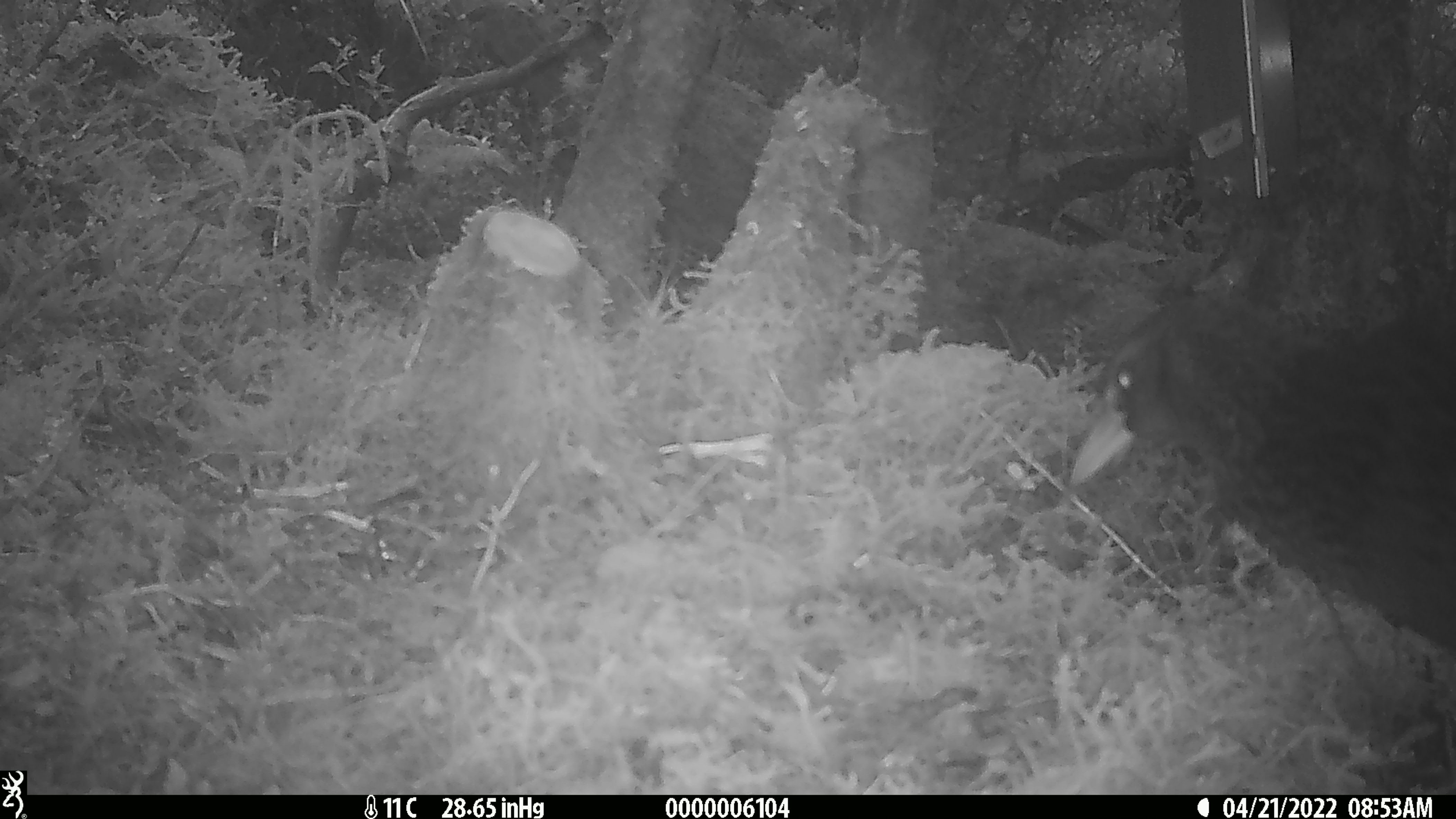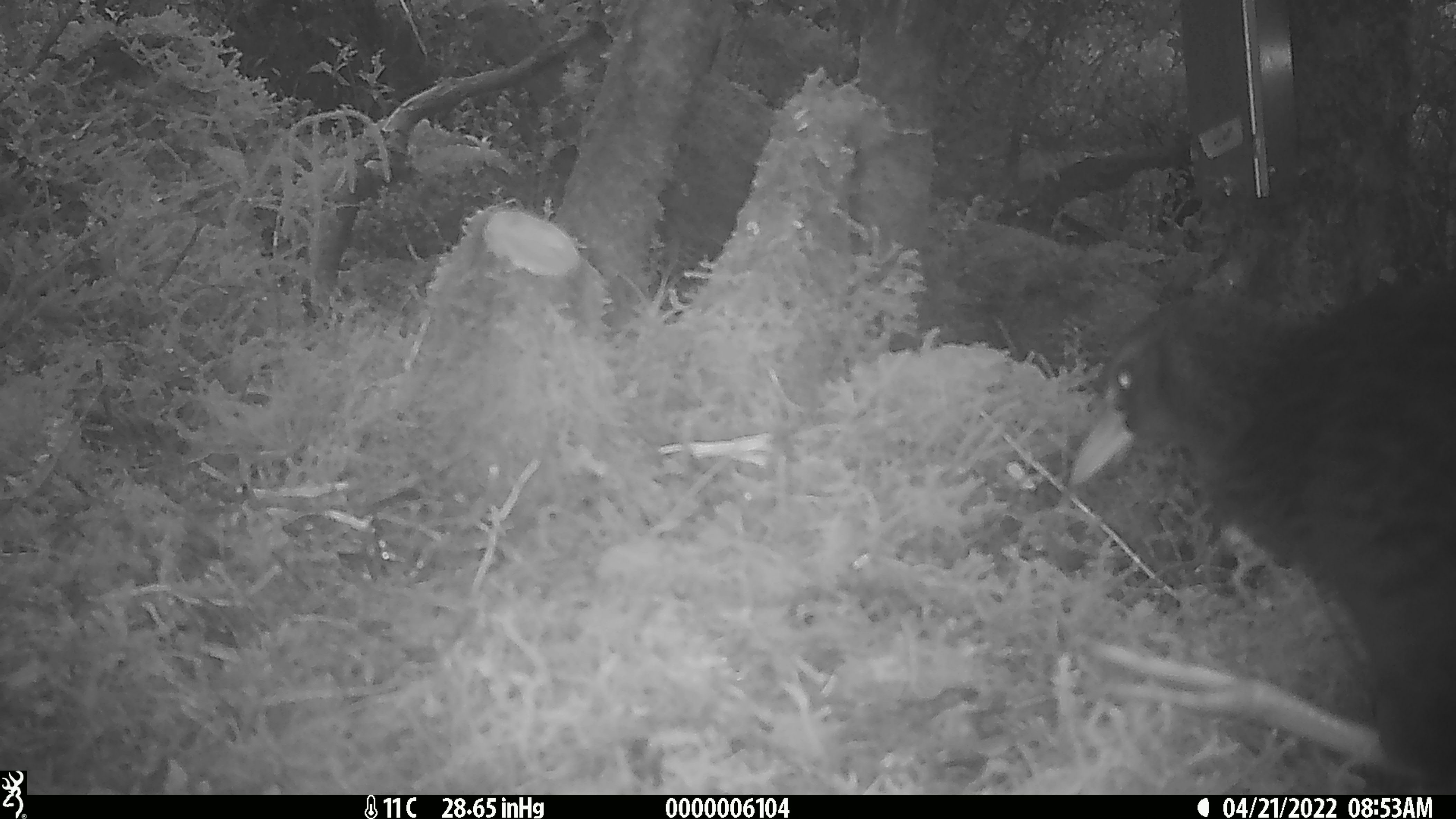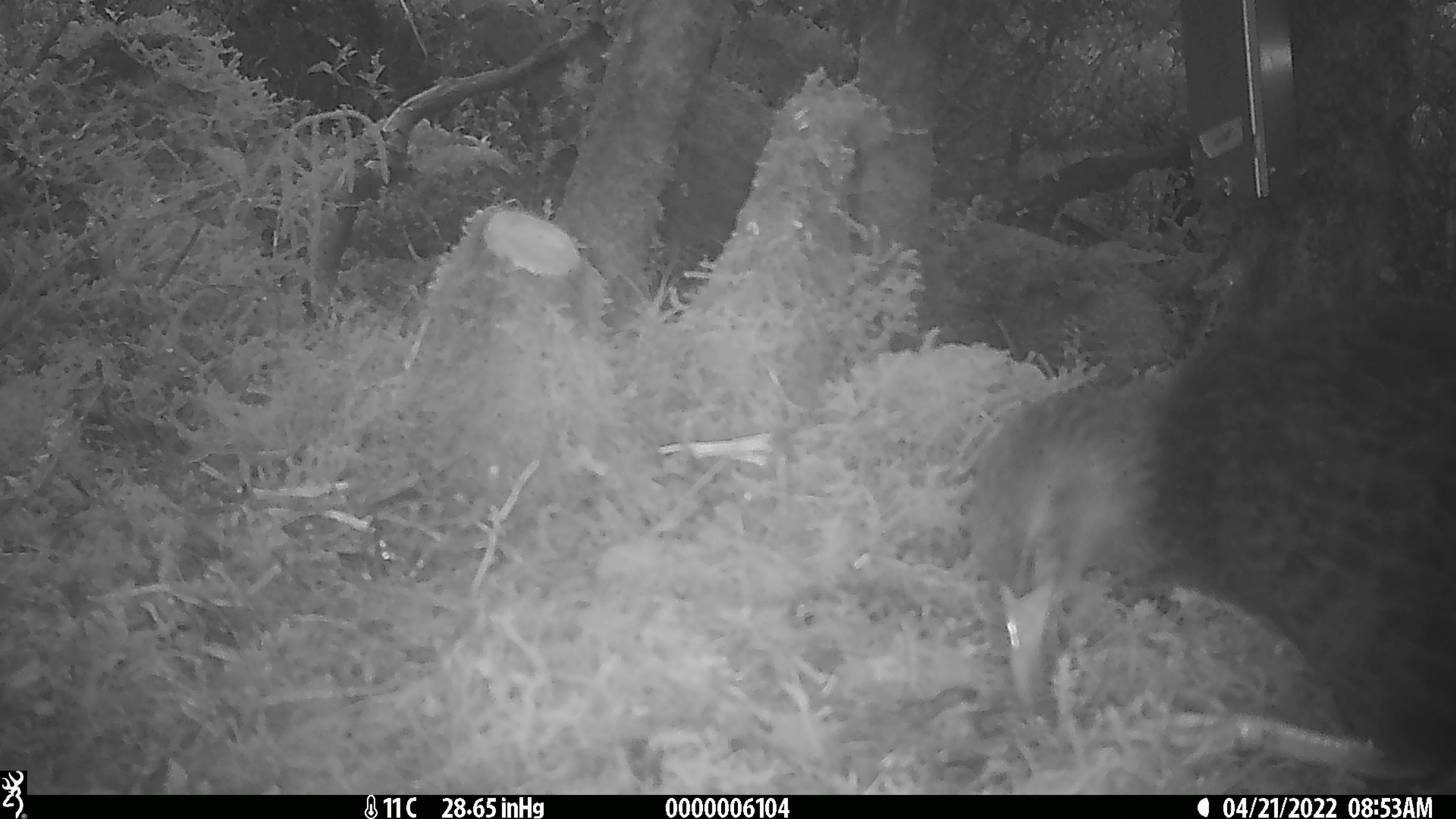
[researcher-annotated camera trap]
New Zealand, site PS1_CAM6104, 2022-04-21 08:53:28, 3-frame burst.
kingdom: Animalia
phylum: Chordata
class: Aves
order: Gruiformes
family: Rallidae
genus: Gallirallus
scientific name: Gallirallus australis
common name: weka